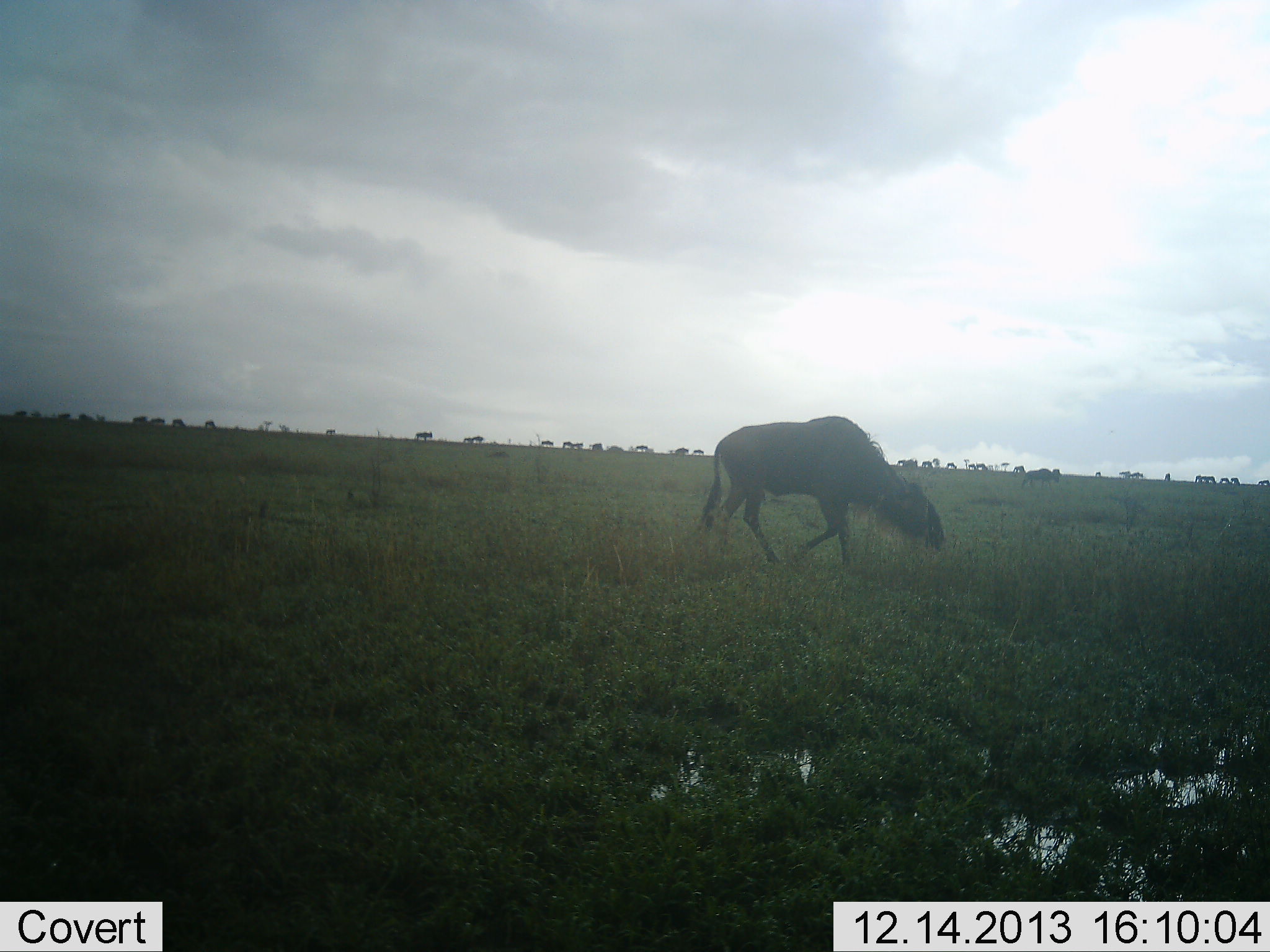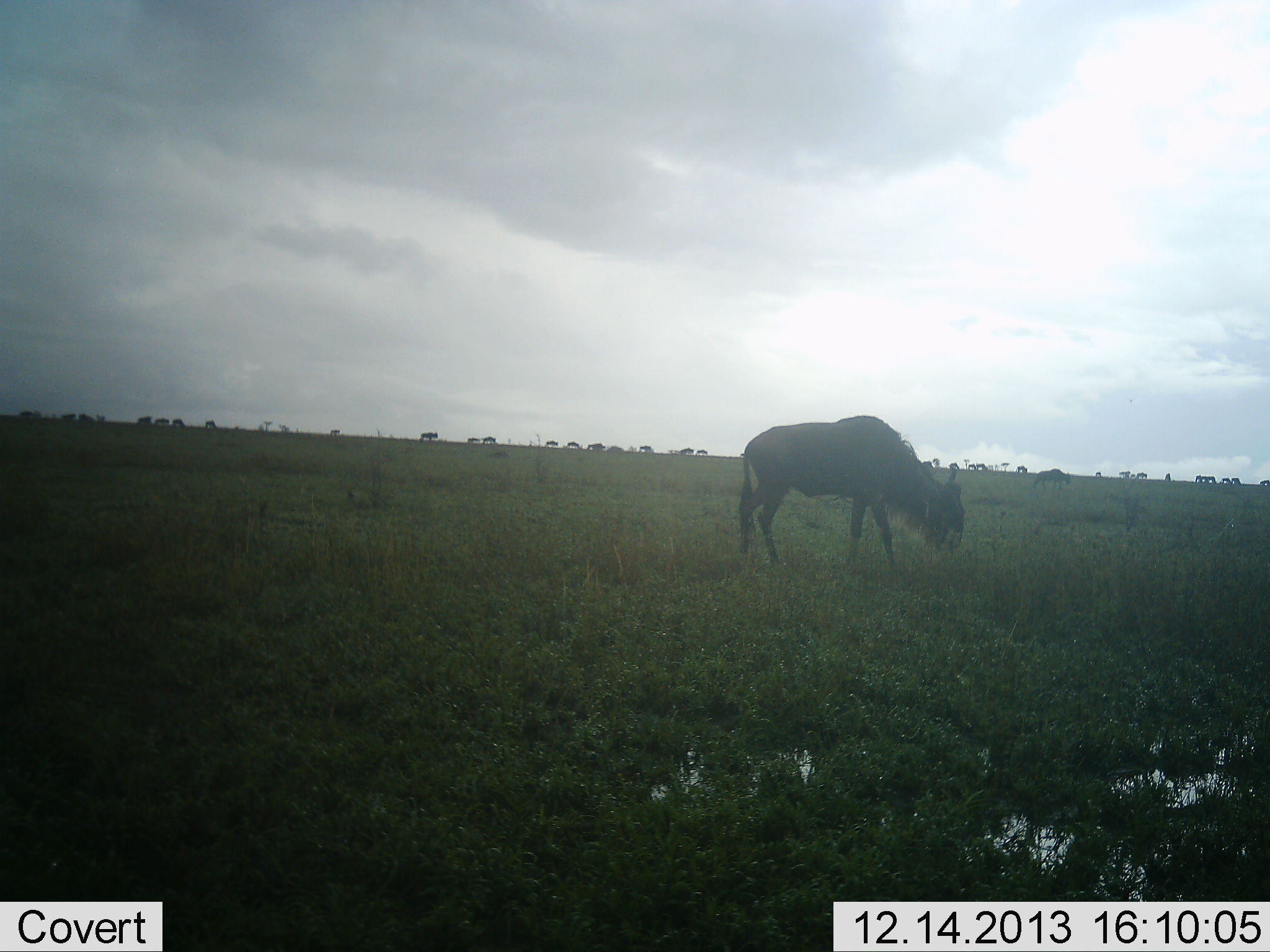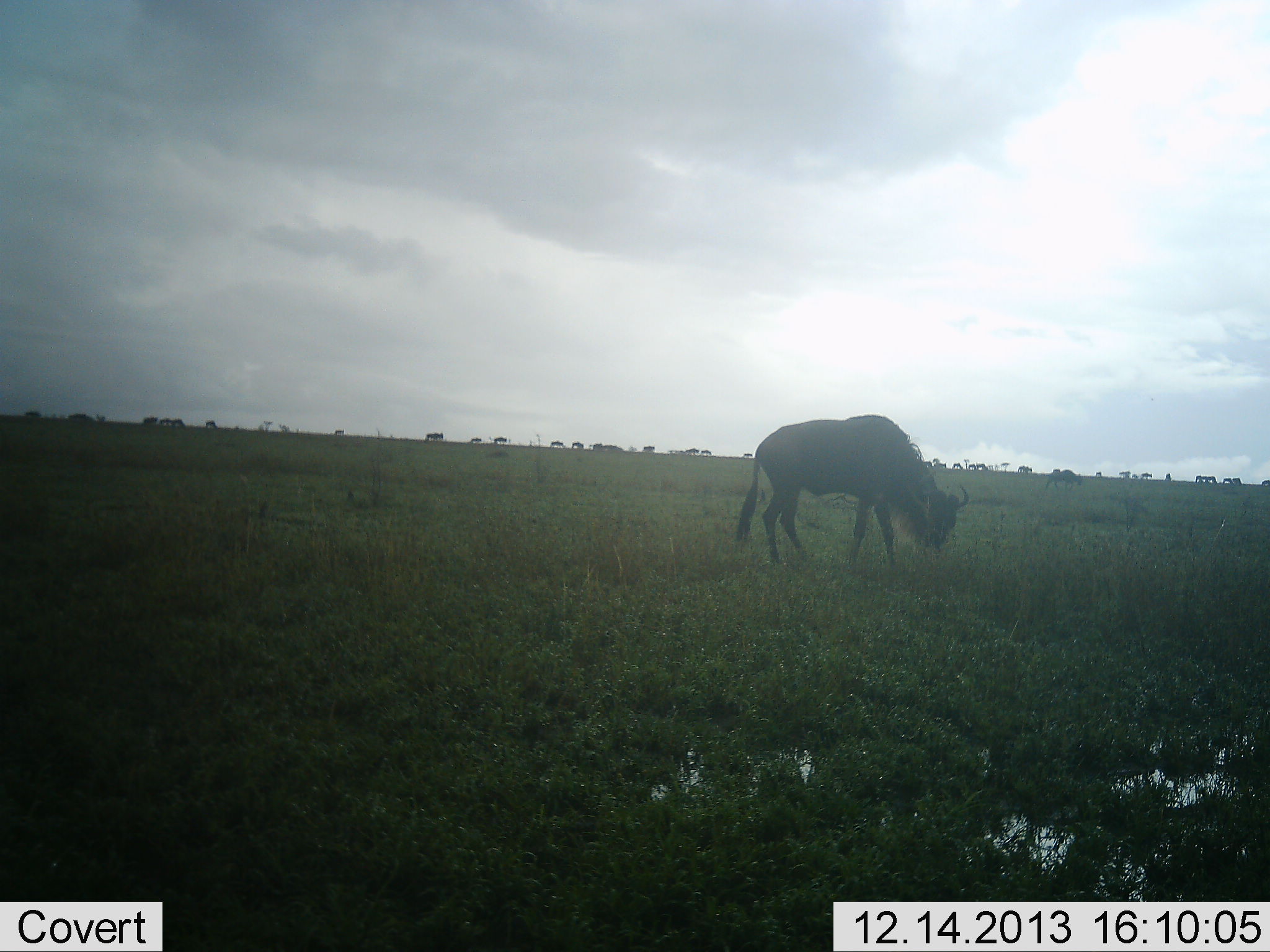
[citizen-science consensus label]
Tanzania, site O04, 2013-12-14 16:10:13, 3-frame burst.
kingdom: Animalia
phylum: Chordata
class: Mammalia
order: Artiodactyla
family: Bovidae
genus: Connochaetes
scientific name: Connochaetes taurinus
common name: blue wildebeest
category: wildebeest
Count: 11-50.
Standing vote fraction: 20%.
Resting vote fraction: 0%.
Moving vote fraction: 50%.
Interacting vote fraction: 0%.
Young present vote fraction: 0%.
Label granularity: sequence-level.